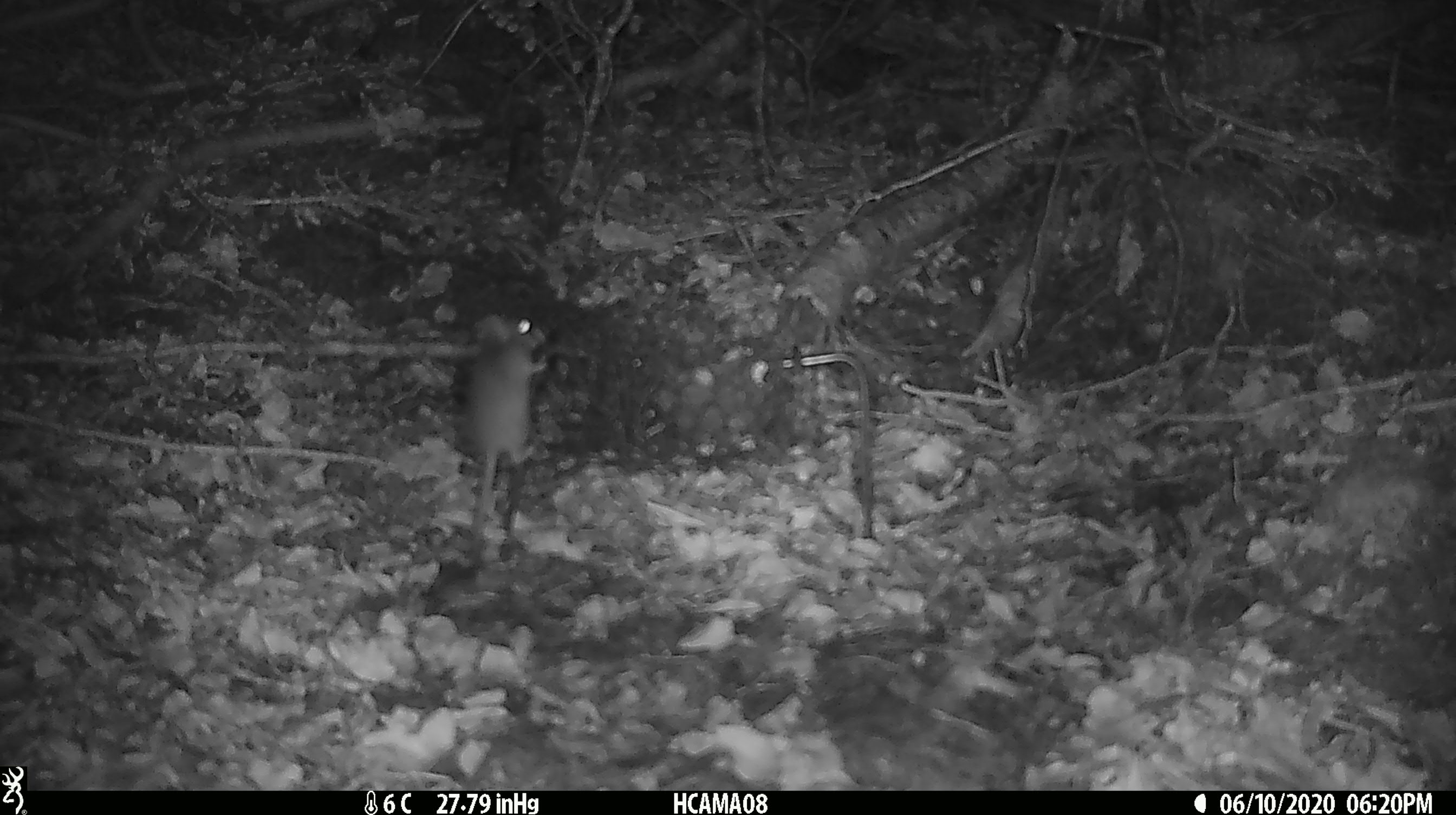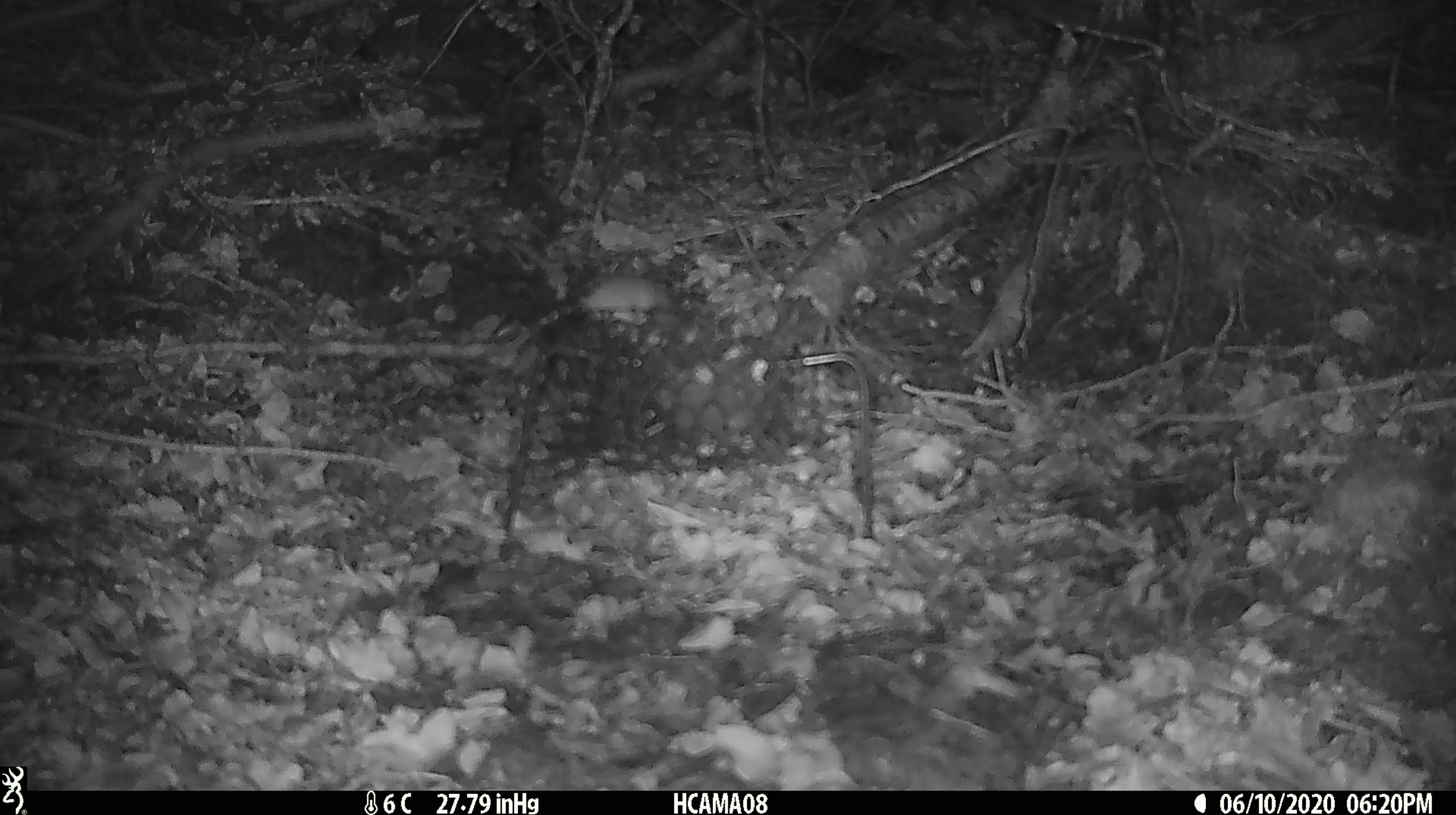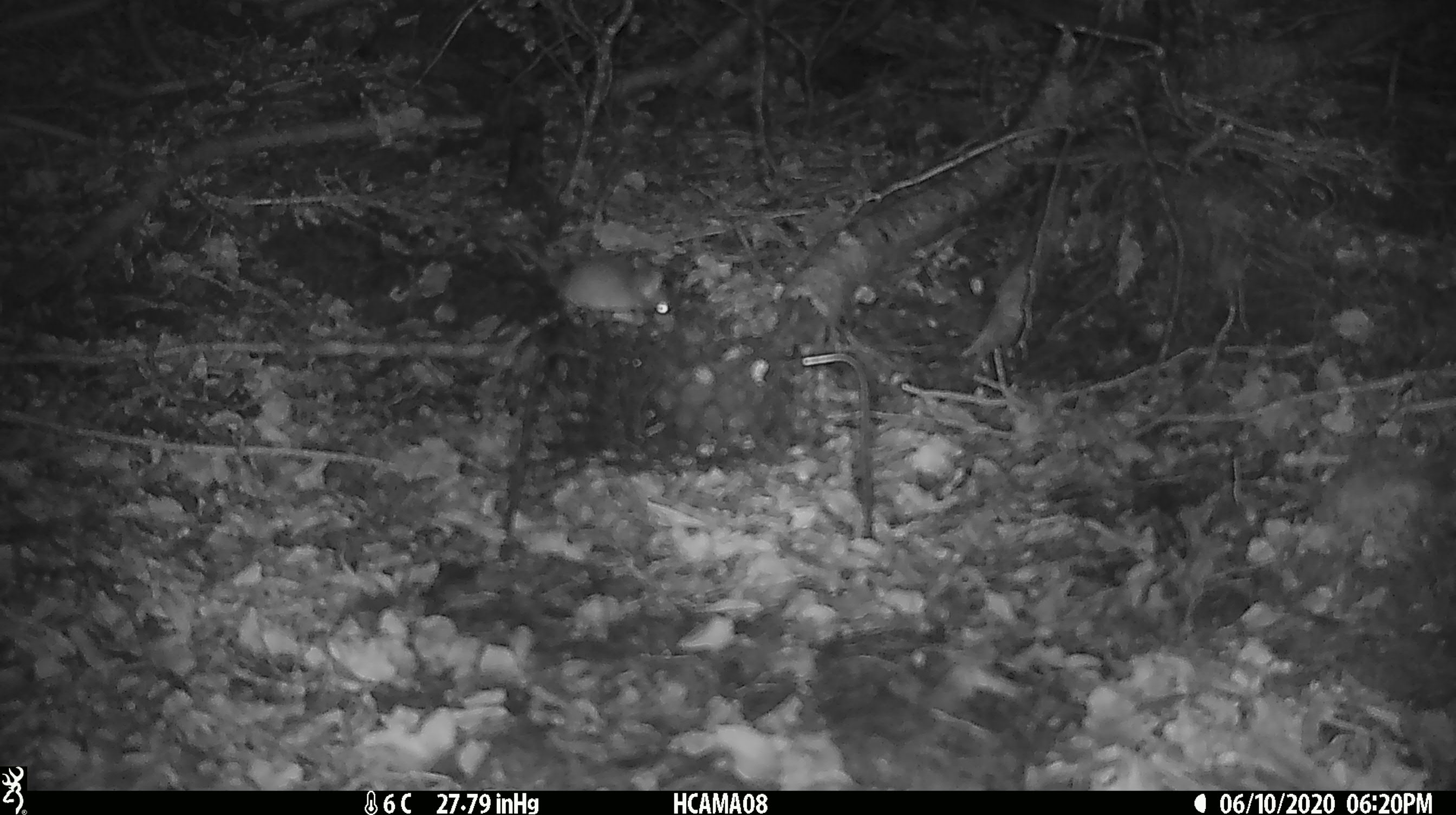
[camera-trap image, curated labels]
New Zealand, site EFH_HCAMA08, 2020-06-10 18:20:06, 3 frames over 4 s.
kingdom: Animalia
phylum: Chordata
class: Mammalia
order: Rodentia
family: Muridae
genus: Mus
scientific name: Mus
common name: mouse